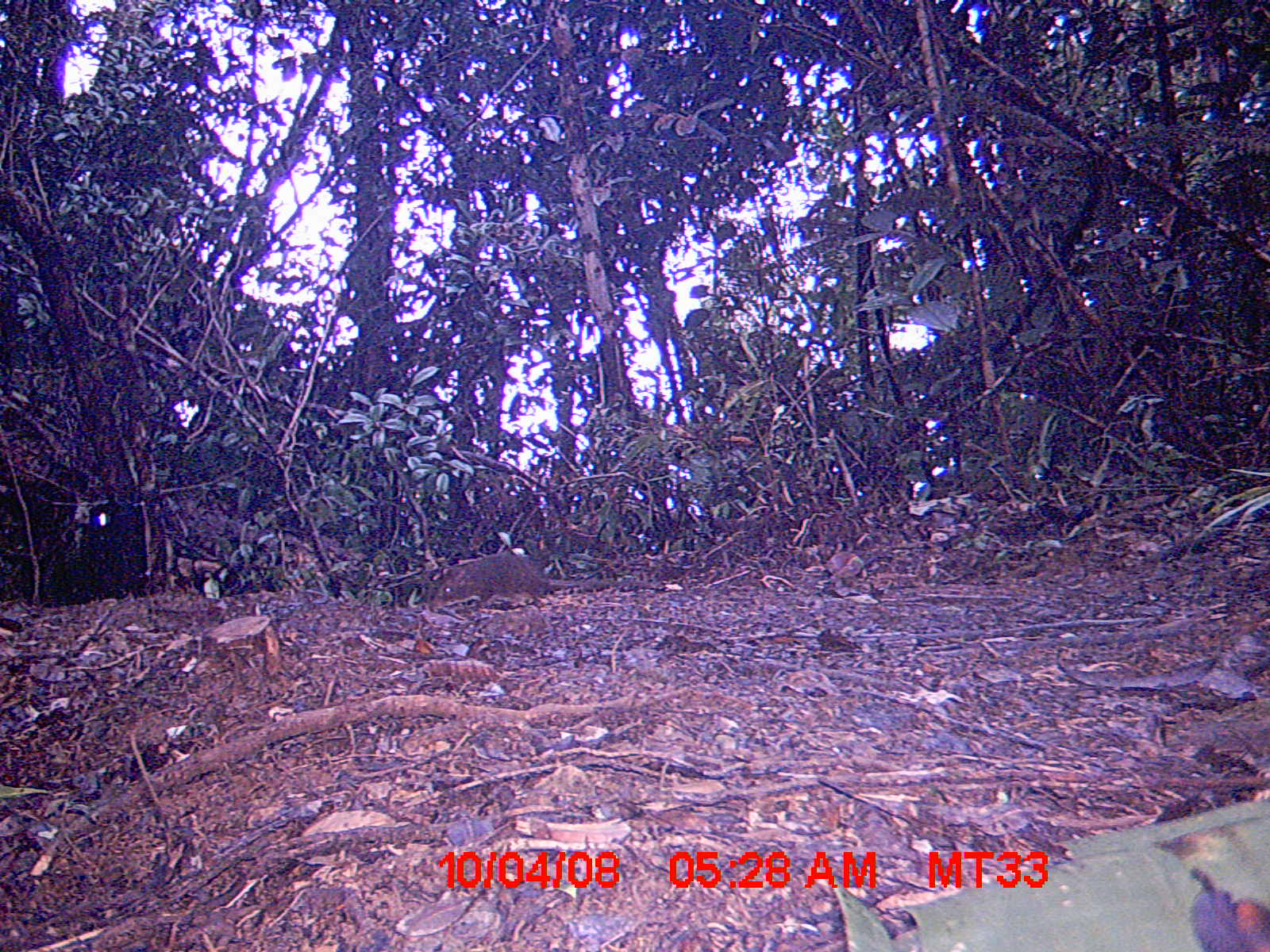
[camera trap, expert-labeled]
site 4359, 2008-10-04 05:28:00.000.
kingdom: Animalia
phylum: Chordata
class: Aves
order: Coraciiformes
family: Brachypteraciidae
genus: Brachypteracias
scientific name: Brachypteracias squamiger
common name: scaly ground-roller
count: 1